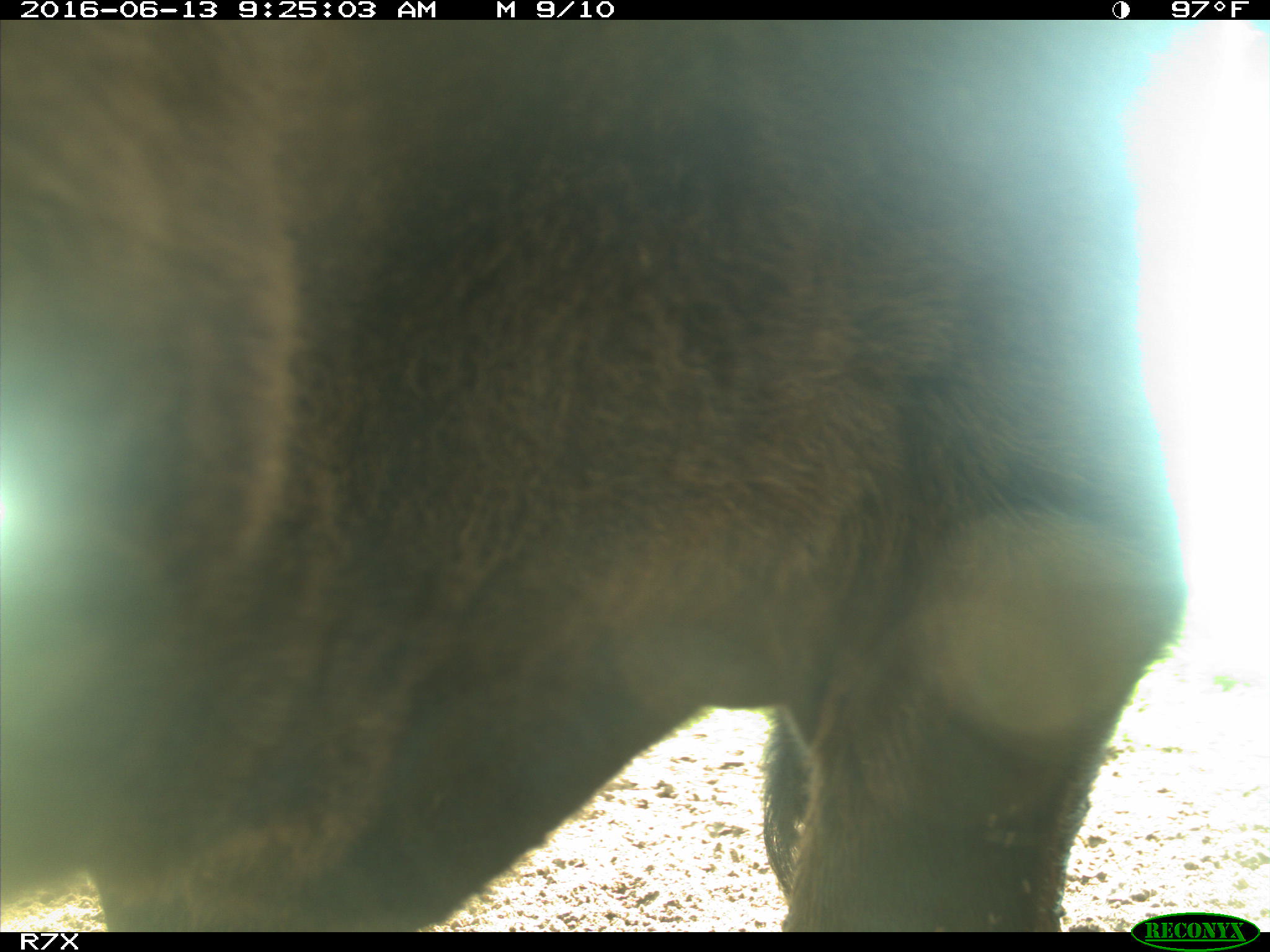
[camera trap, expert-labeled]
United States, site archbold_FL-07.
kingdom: Animalia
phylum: Chordata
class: Mammalia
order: Artiodactyla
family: Bovidae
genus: Bos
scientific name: Bos taurus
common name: domestic cow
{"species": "Bos taurus (domestic cow)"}